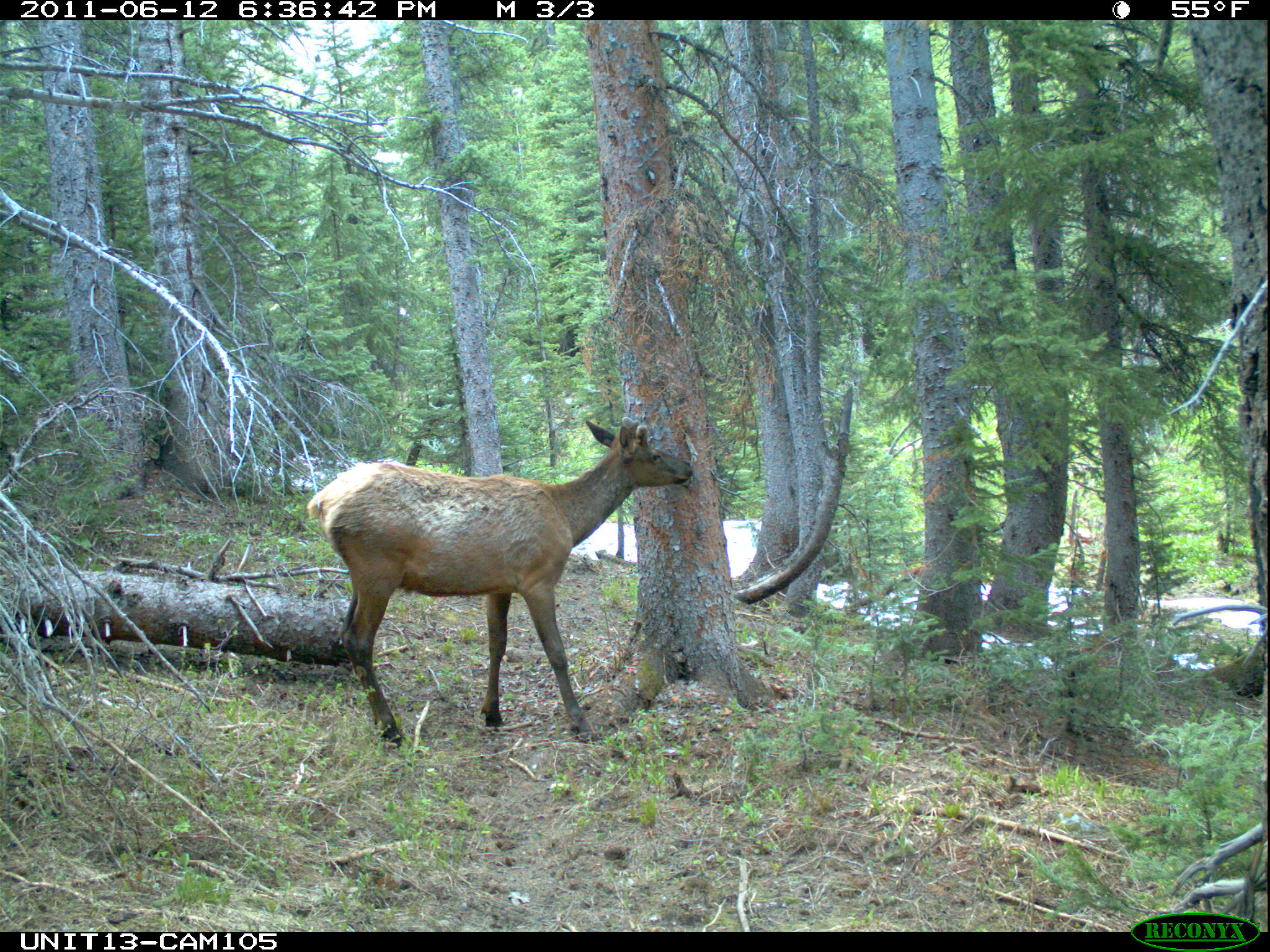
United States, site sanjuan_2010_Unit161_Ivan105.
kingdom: Animalia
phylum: Chordata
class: Mammalia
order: Artiodactyla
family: Cervidae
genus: Cervus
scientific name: Cervus elaphus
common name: red deer